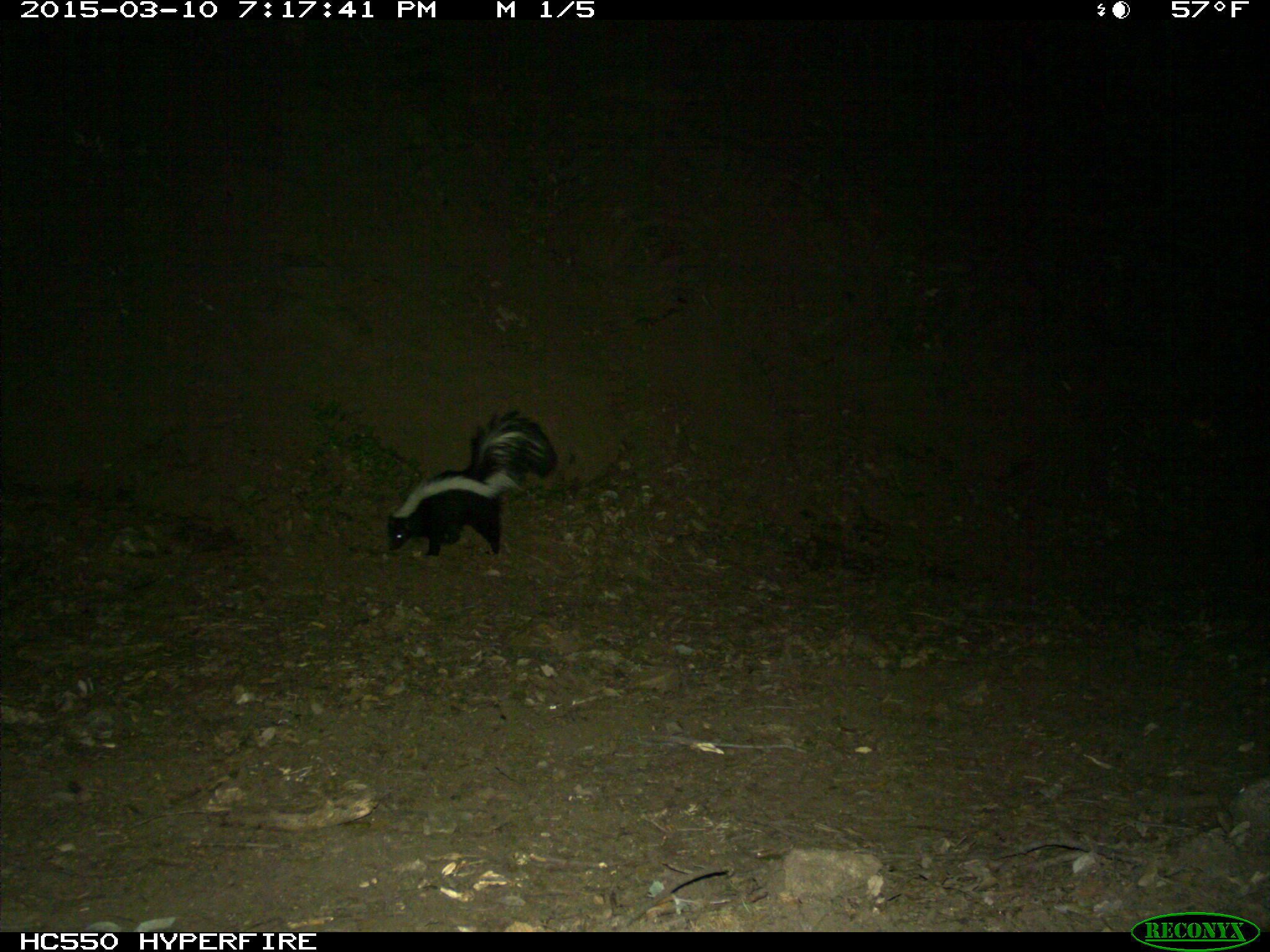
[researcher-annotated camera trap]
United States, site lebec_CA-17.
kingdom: Animalia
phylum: Chordata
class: Mammalia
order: Carnivora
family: Mephitidae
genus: Mephitis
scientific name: Mephitis mephitis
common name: striped skunk